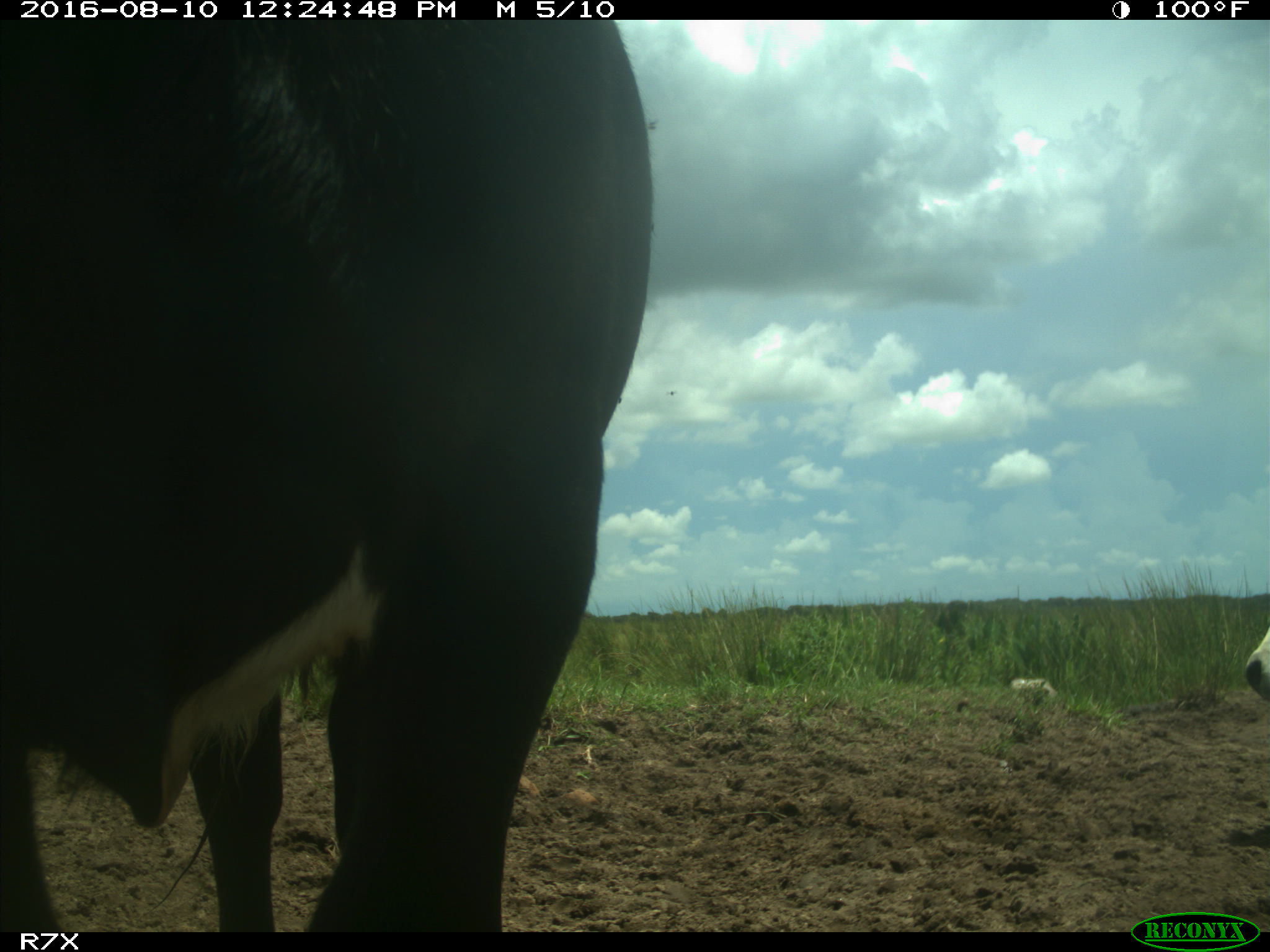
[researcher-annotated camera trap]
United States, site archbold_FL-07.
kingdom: Animalia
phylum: Chordata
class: Mammalia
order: Artiodactyla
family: Bovidae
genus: Bos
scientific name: Bos taurus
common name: domestic cow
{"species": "Bos taurus (domestic cow)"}